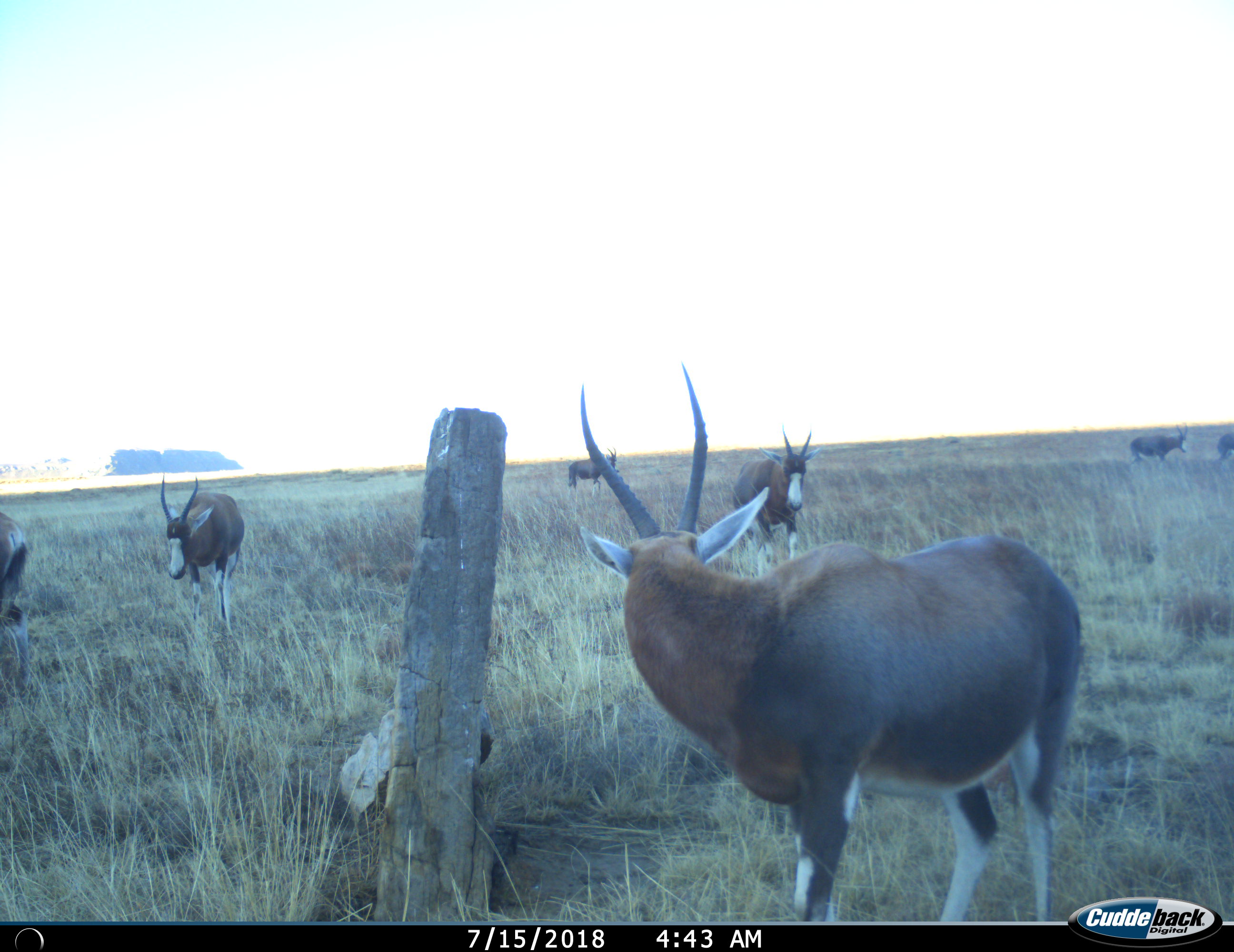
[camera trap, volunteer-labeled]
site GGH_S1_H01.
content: unidentified animal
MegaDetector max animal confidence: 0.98